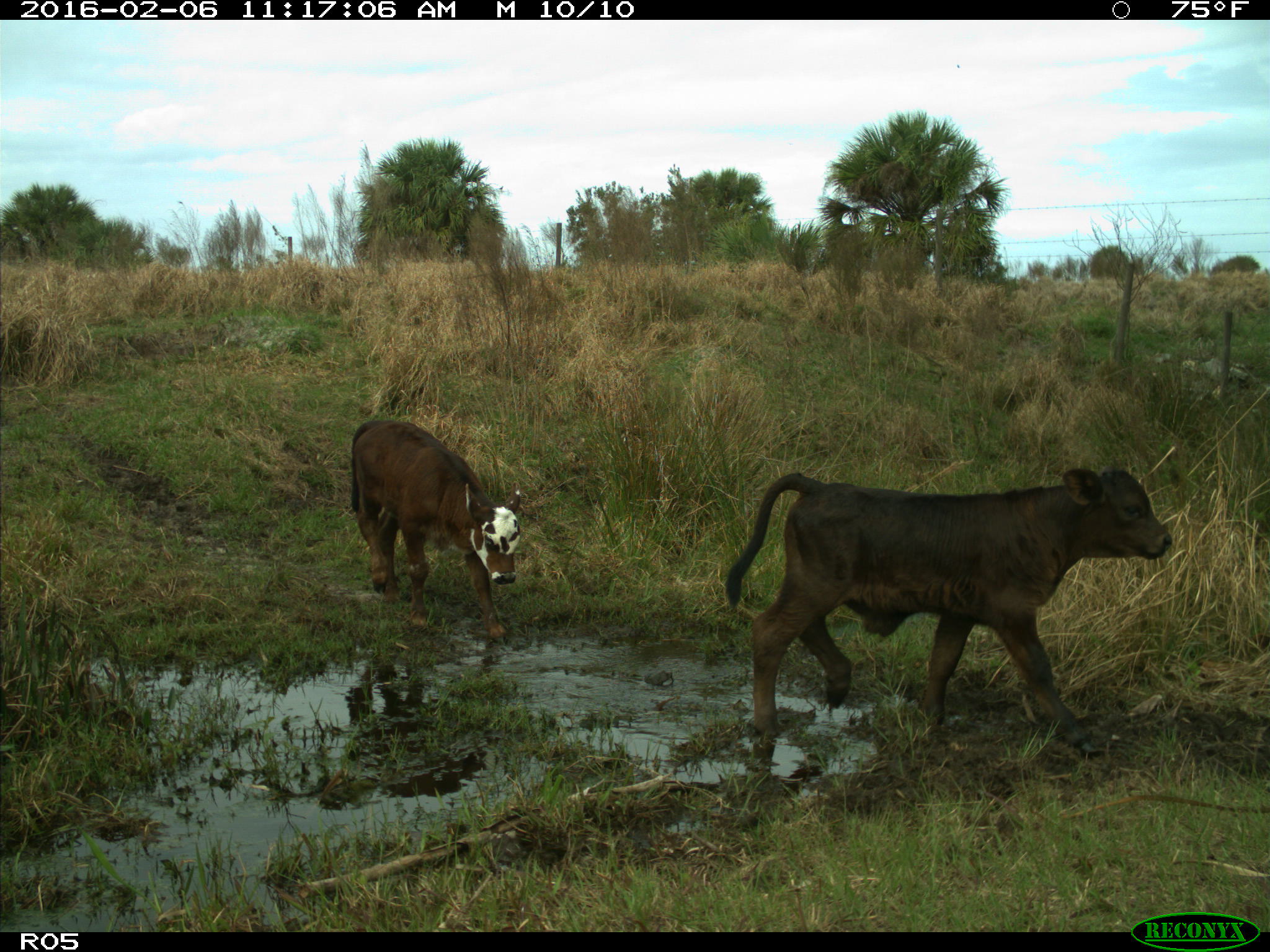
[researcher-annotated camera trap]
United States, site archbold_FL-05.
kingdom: Animalia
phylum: Chordata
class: Mammalia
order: Artiodactyla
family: Bovidae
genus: Bos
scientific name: Bos taurus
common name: domestic cow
Bos taurus (domestic cow).